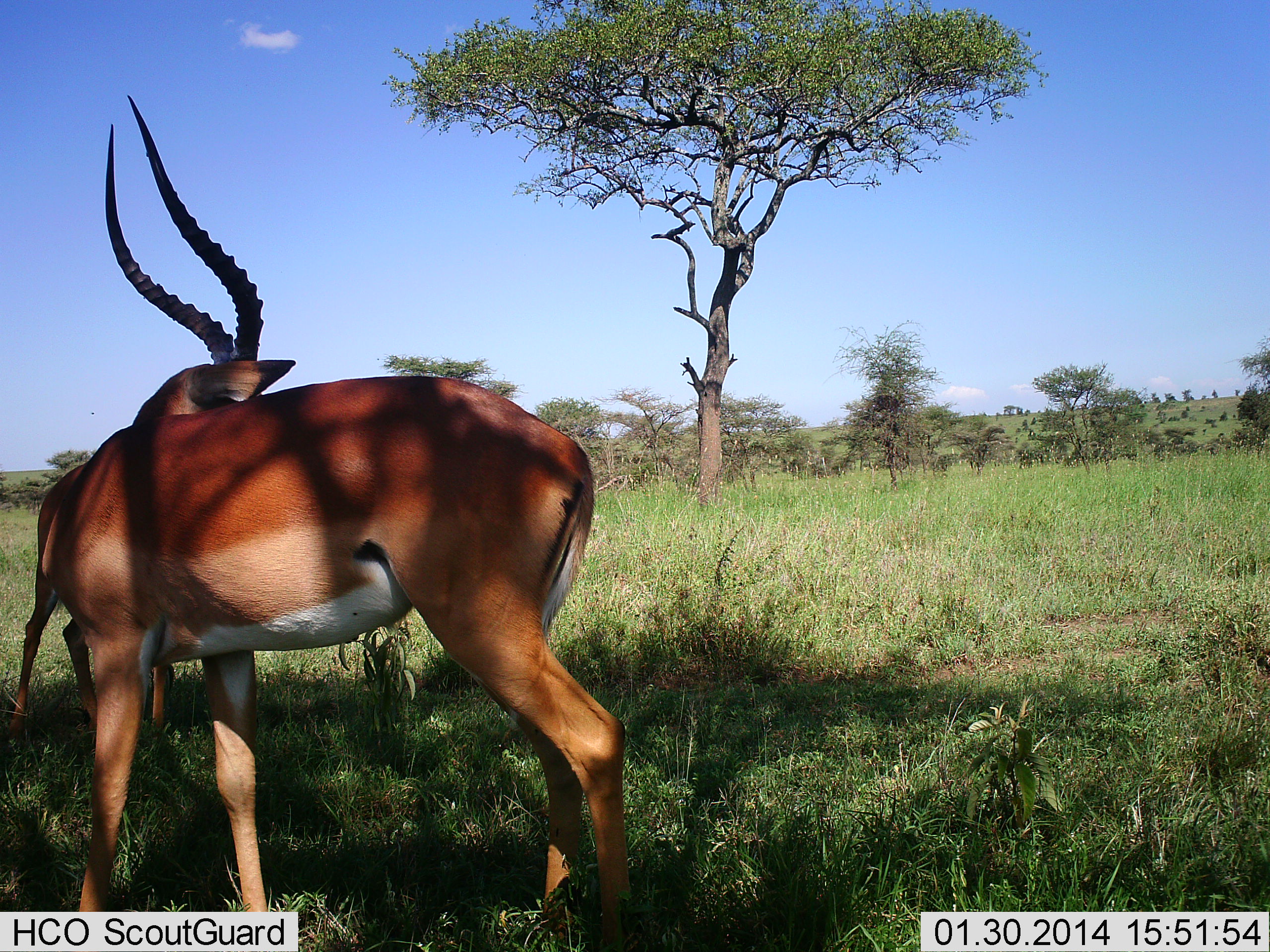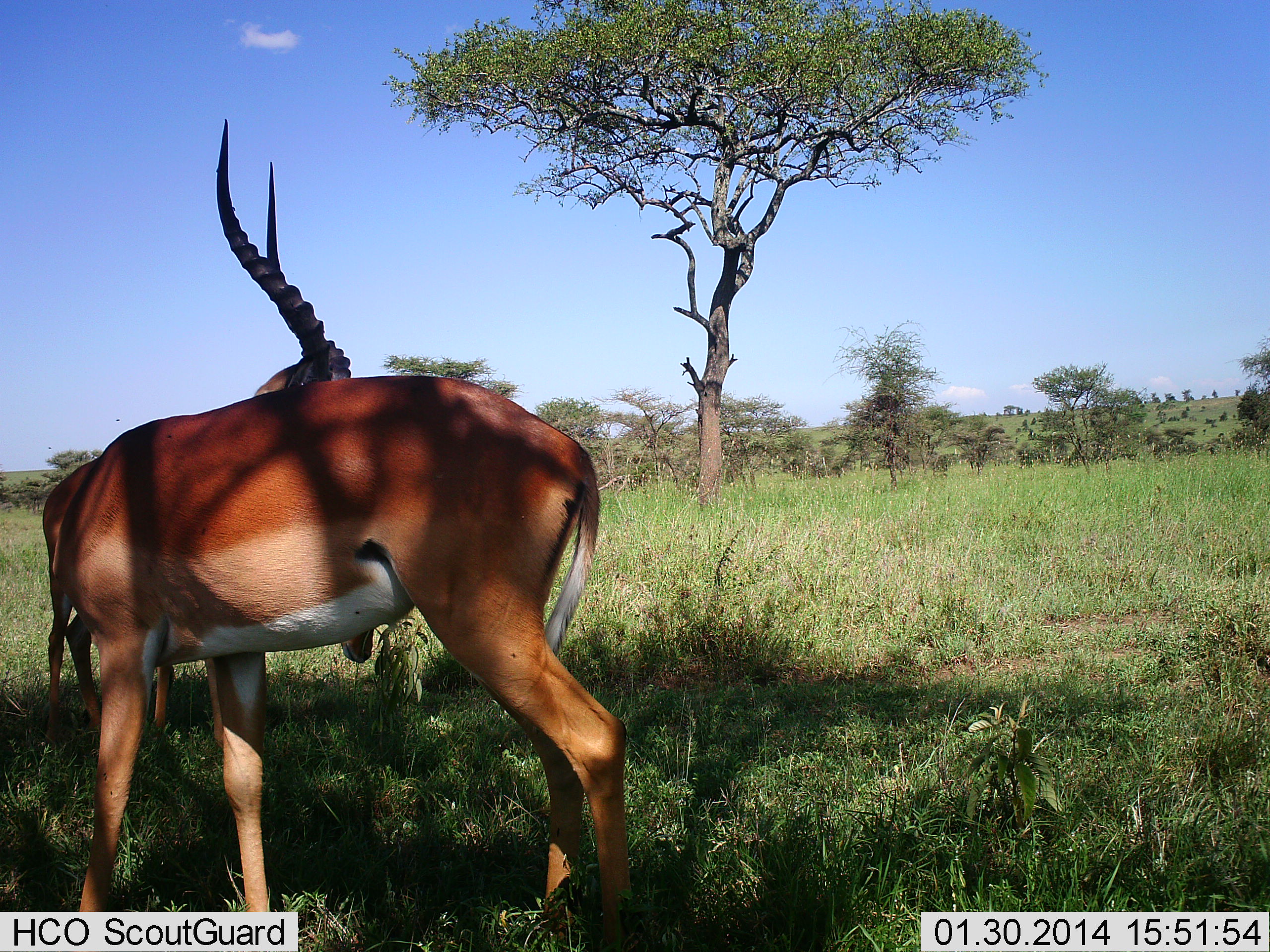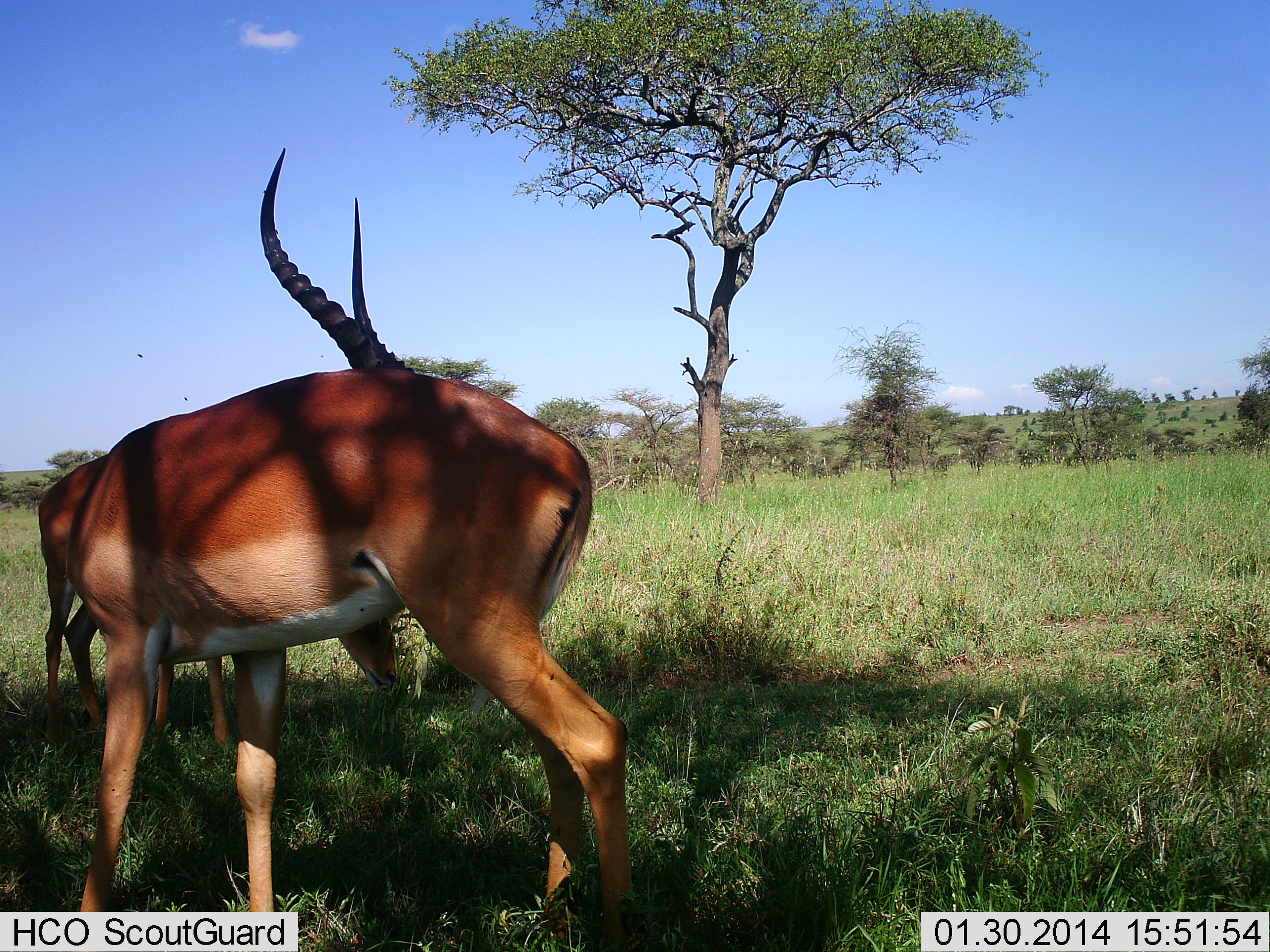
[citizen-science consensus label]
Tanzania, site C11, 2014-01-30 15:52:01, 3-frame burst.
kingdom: Animalia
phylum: Chordata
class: Mammalia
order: Artiodactyla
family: Bovidae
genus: Aepyceros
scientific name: Aepyceros melampus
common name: impala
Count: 2.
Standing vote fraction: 90%.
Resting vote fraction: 0%.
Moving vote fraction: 0%.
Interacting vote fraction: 0%.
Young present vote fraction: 0%.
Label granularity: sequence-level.